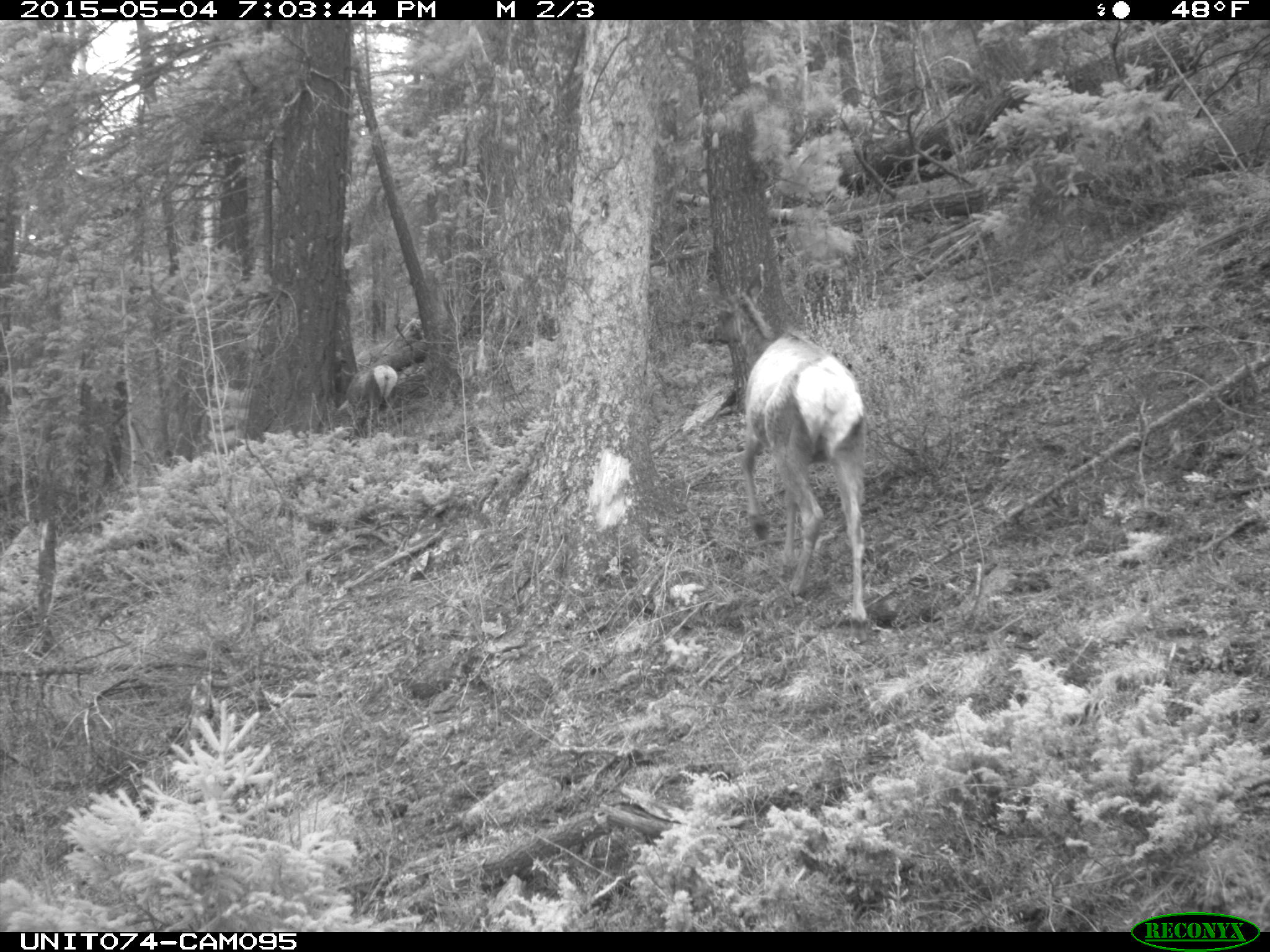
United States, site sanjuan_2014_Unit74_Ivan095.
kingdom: Animalia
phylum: Chordata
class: Mammalia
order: Artiodactyla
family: Cervidae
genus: Cervus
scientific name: Cervus elaphus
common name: red deer